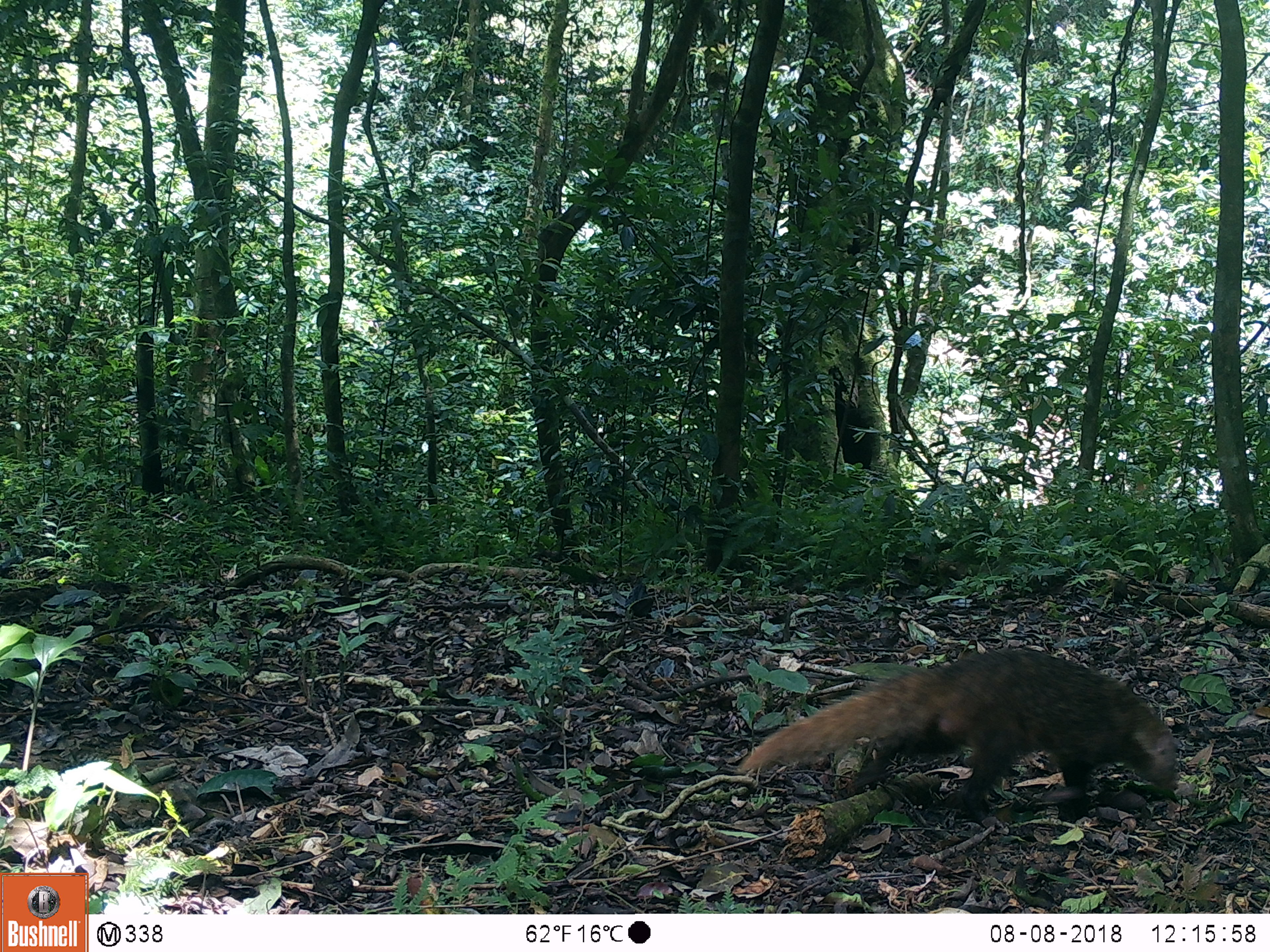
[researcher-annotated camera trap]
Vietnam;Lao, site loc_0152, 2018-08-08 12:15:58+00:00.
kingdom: Animalia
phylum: Chordata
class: Mammalia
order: Carnivora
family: Herpestidae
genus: Urva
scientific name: Urva urva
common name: crab-eating mongoose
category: crab eating mongoose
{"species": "crab eating mongoose (crab-eating mongoose) (Urva urva)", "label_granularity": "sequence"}